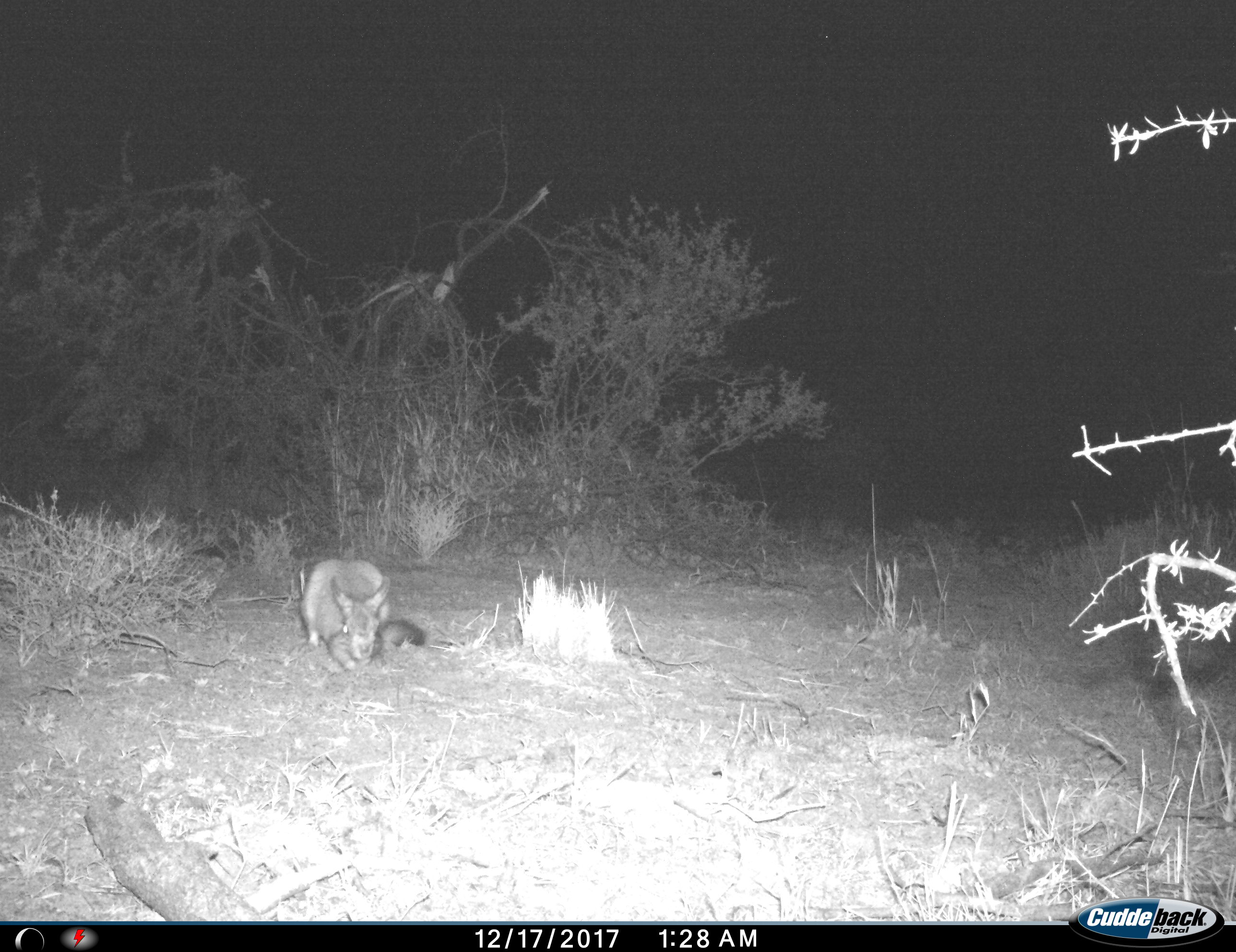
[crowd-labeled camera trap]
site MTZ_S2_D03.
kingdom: Animalia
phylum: Chordata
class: Mammalia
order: Rodentia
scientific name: Rodentia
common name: rodent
Rodent (Rodentia), count 1. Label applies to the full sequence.